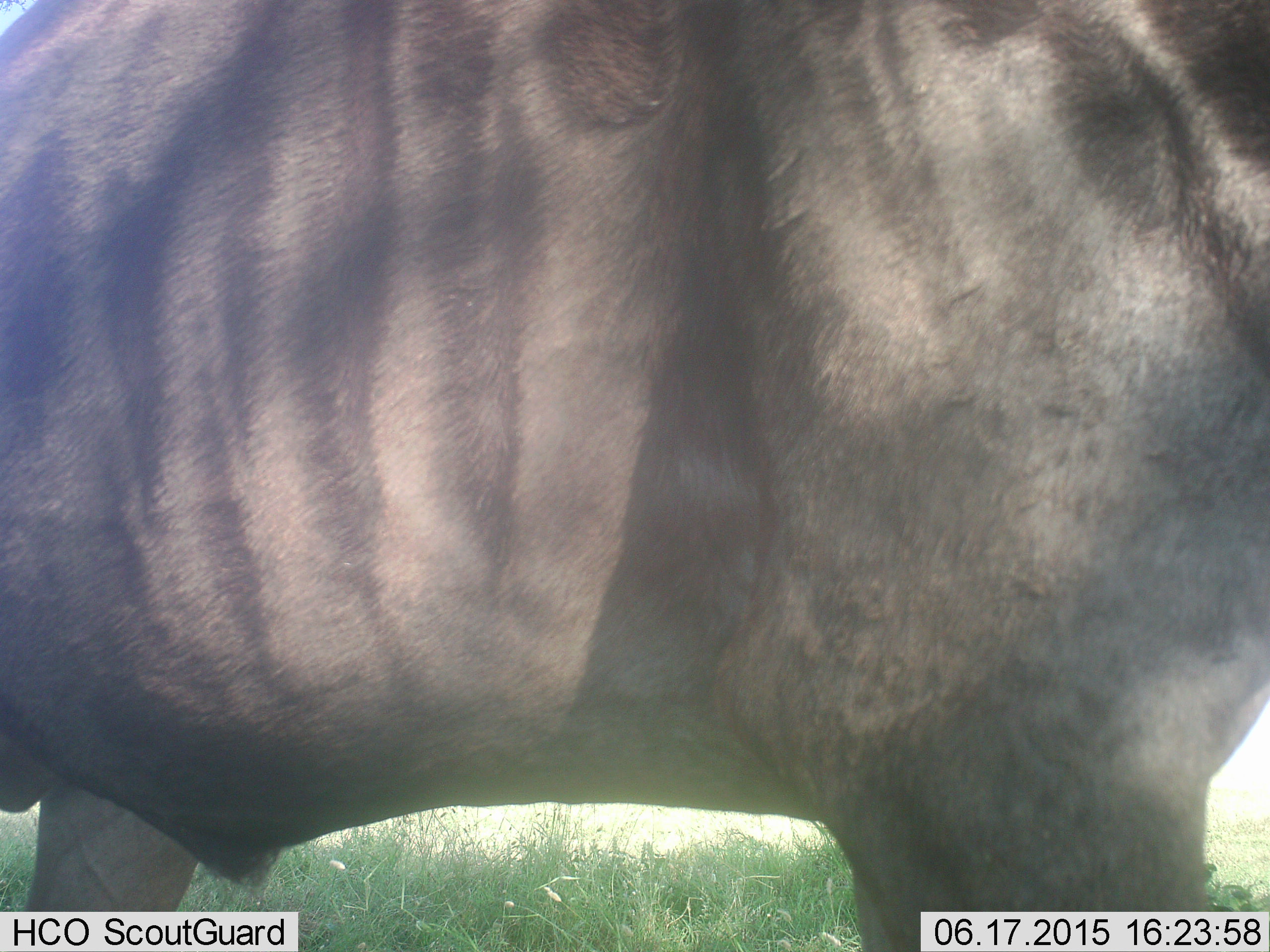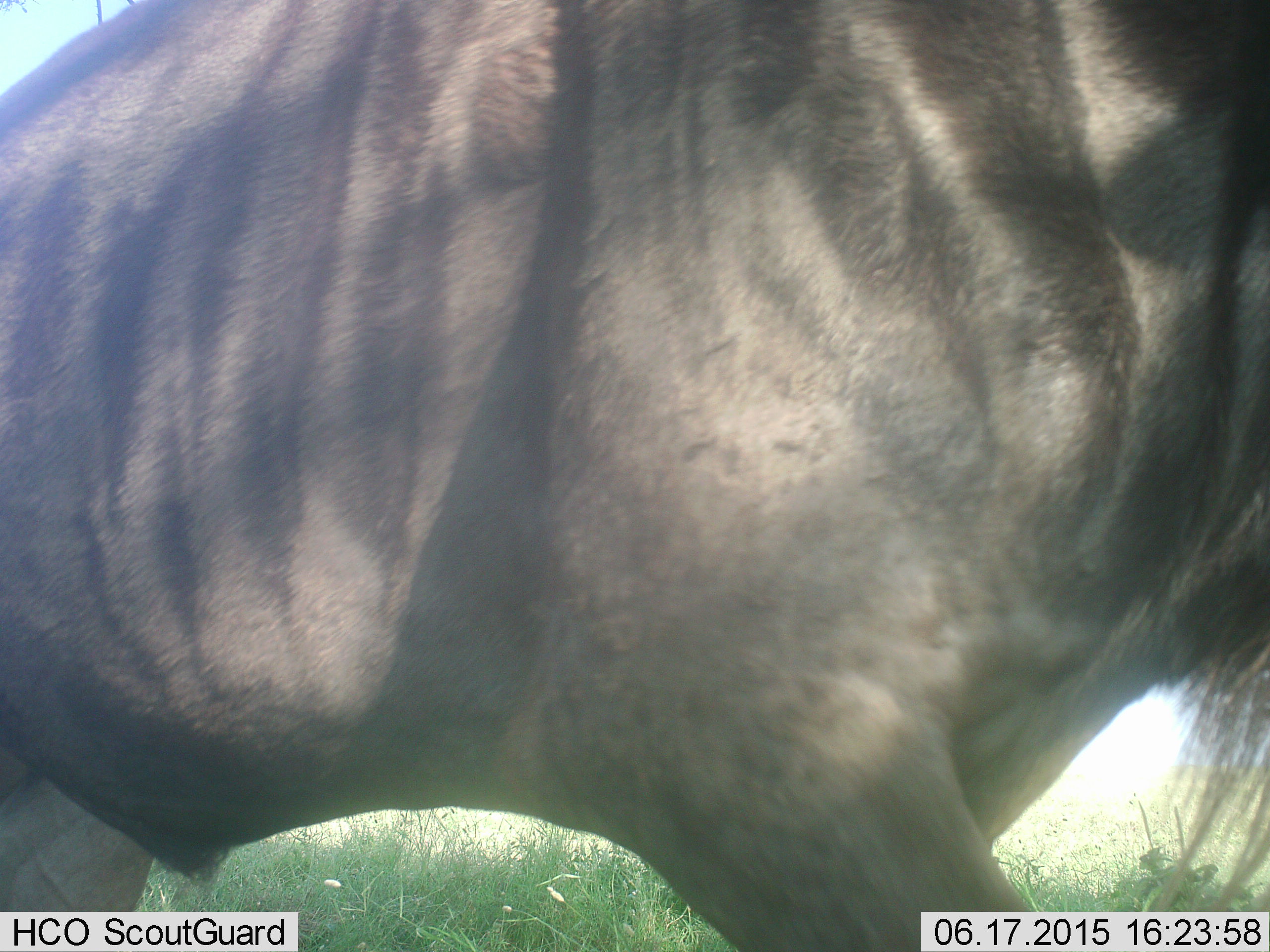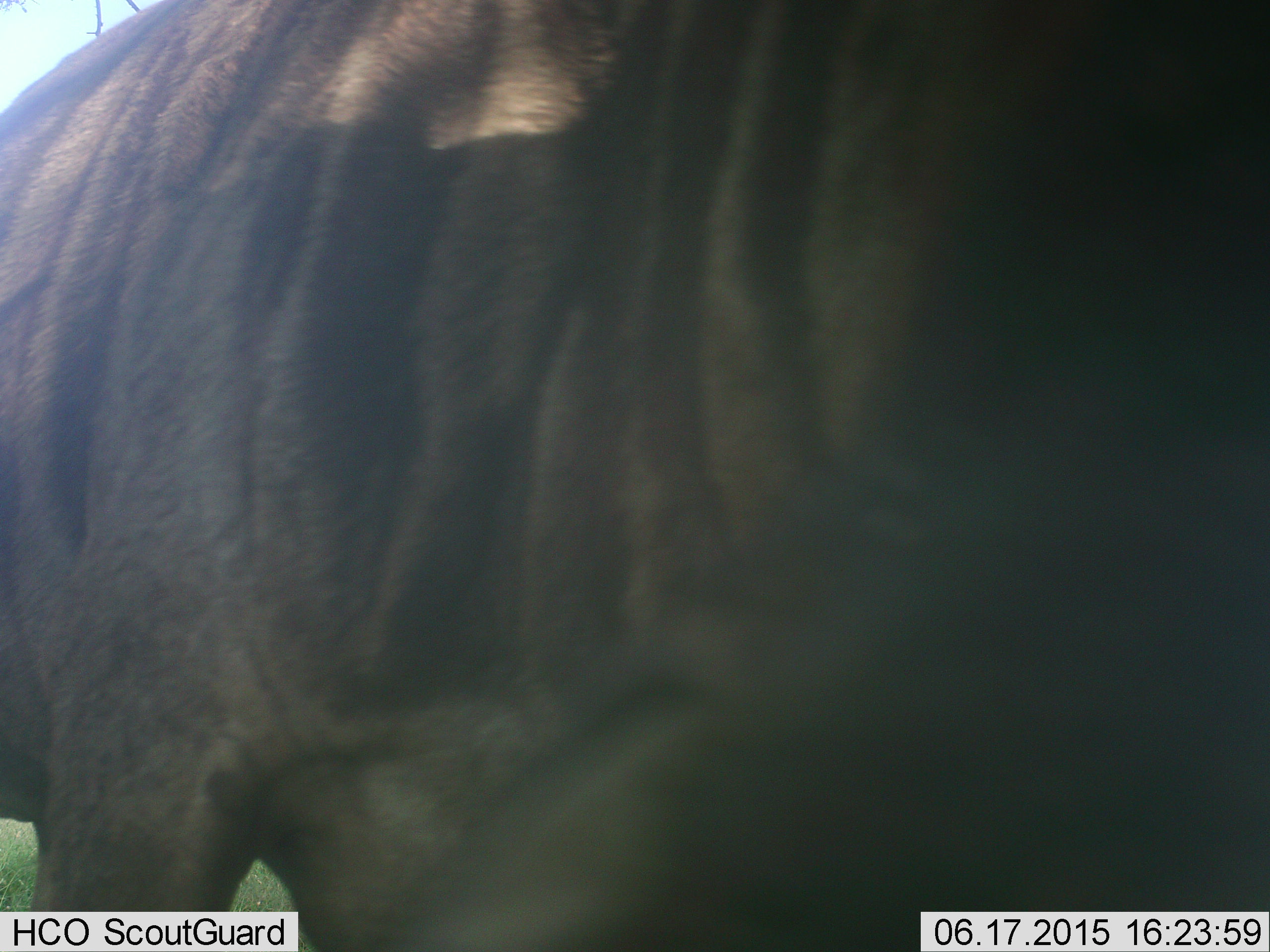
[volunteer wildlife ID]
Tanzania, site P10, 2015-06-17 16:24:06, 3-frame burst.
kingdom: Animalia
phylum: Chordata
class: Mammalia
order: Artiodactyla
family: Bovidae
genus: Connochaetes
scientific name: Connochaetes taurinus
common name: blue wildebeest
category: wildebeest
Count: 1.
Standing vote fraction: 50%.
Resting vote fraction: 0%.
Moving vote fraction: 60%.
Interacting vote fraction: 0%.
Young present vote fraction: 0%.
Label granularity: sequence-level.